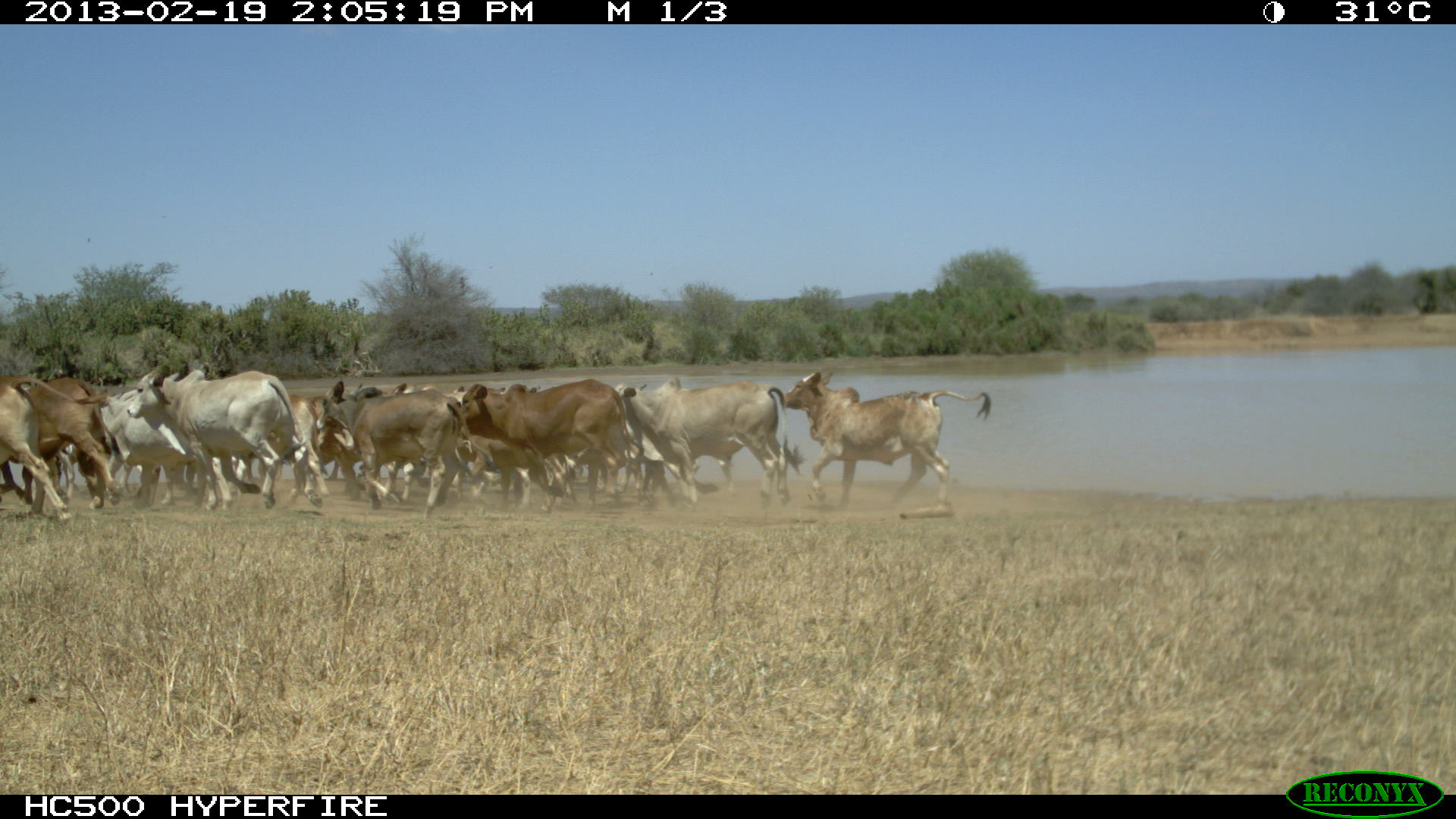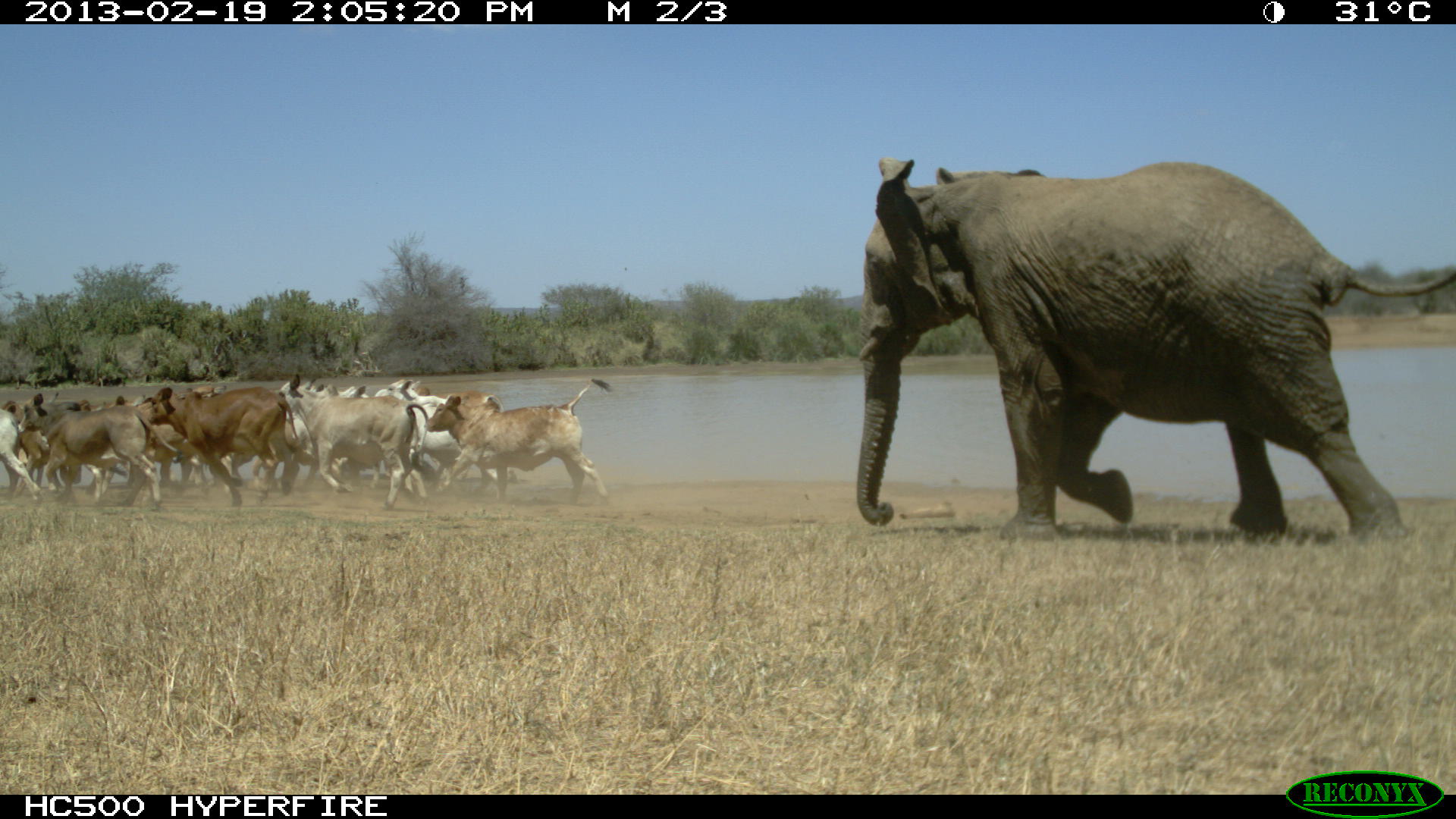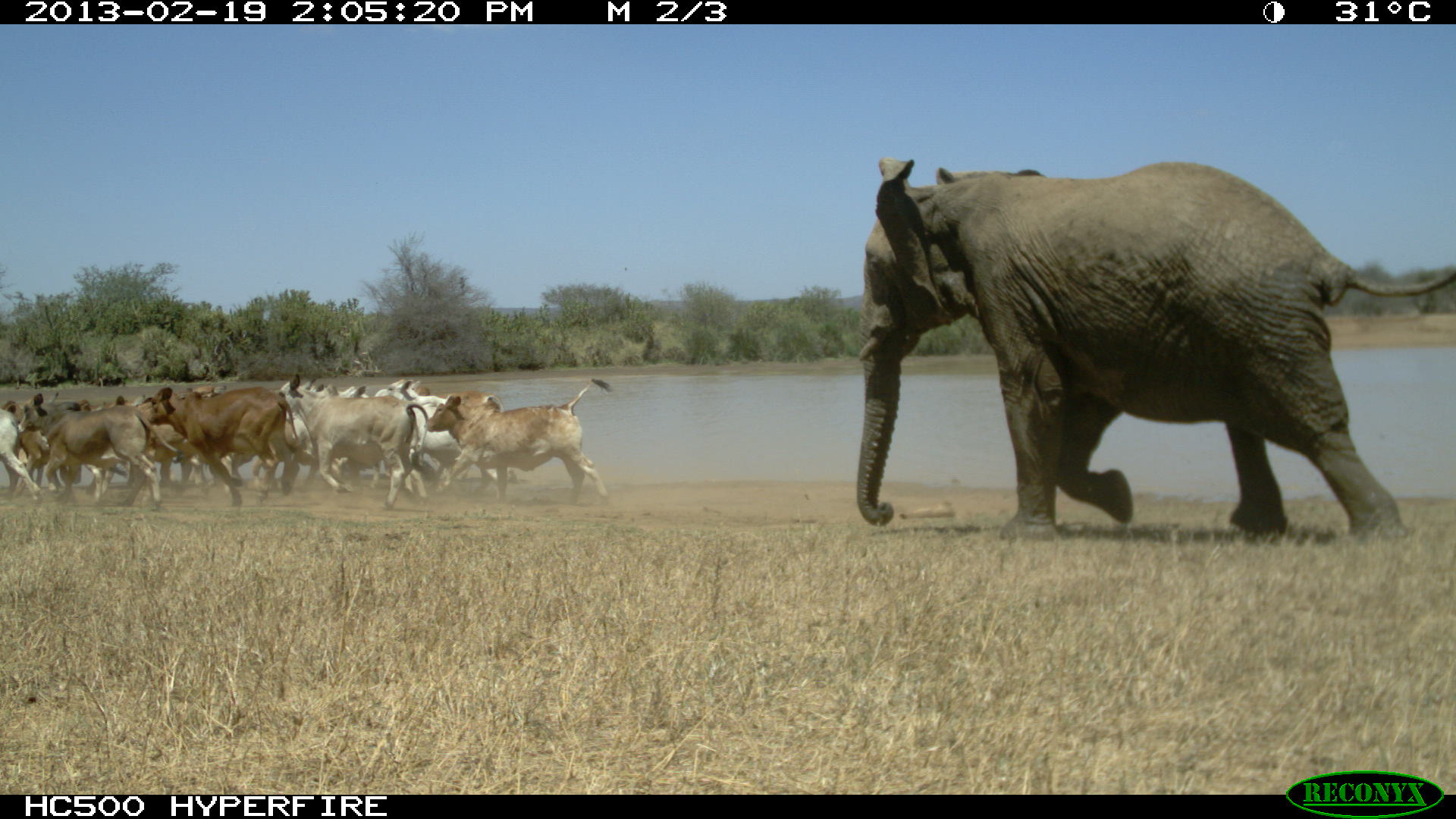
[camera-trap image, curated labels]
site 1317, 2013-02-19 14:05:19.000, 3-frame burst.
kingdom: Animalia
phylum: Chordata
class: Mammalia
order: Artiodactyla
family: Bovidae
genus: Bos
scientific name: Bos taurus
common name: domestic cattle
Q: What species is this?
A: Bos taurus (domestic cattle).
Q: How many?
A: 1.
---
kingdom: Animalia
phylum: Chordata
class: Mammalia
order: Proboscidea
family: Elephantidae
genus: Loxodonta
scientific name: Loxodonta africana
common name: african bush elephant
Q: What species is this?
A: Loxodonta africana (african bush elephant).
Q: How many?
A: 1.